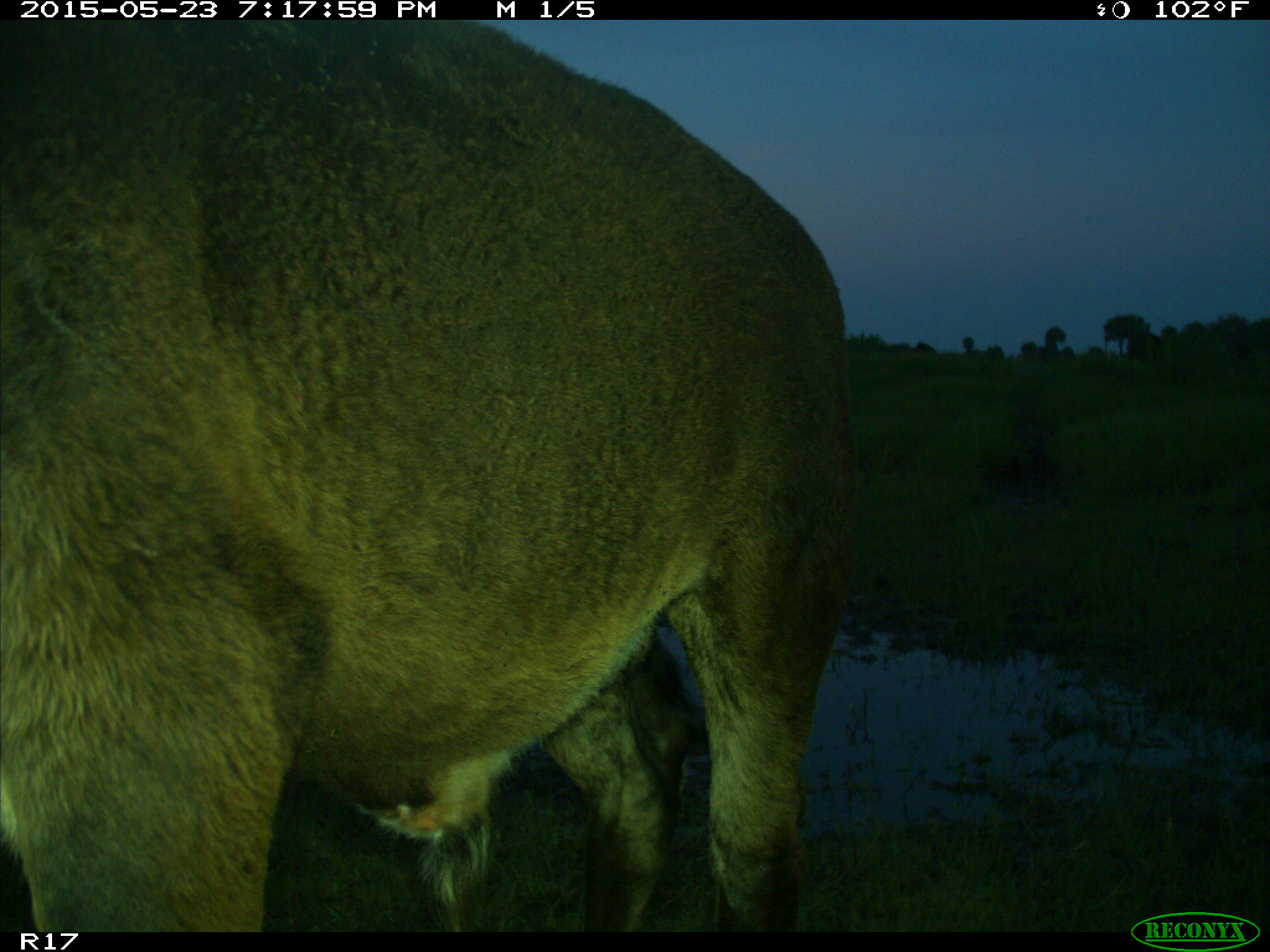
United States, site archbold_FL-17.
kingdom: Animalia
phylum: Chordata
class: Mammalia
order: Artiodactyla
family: Bovidae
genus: Bos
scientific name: Bos taurus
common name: domestic cow